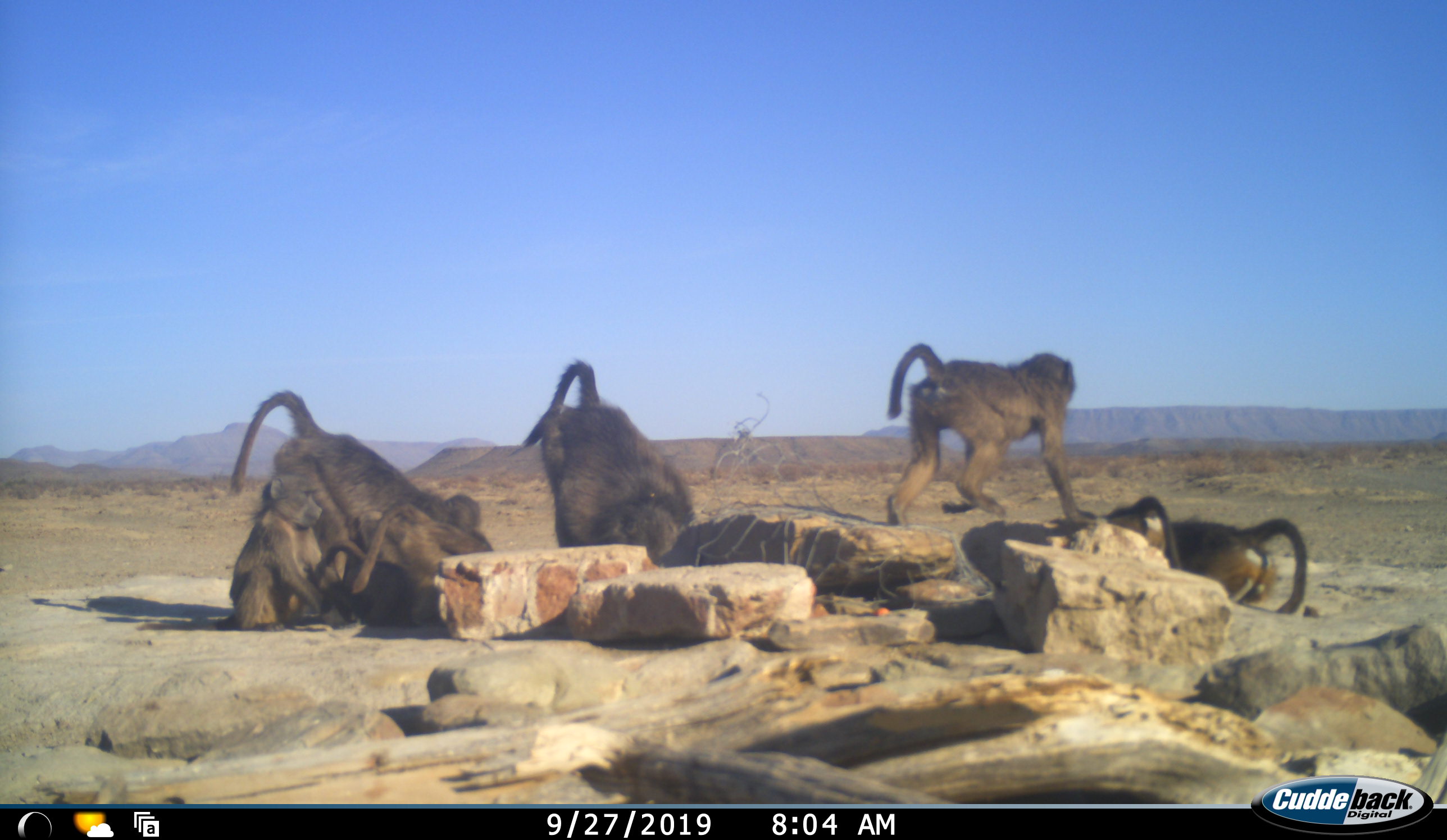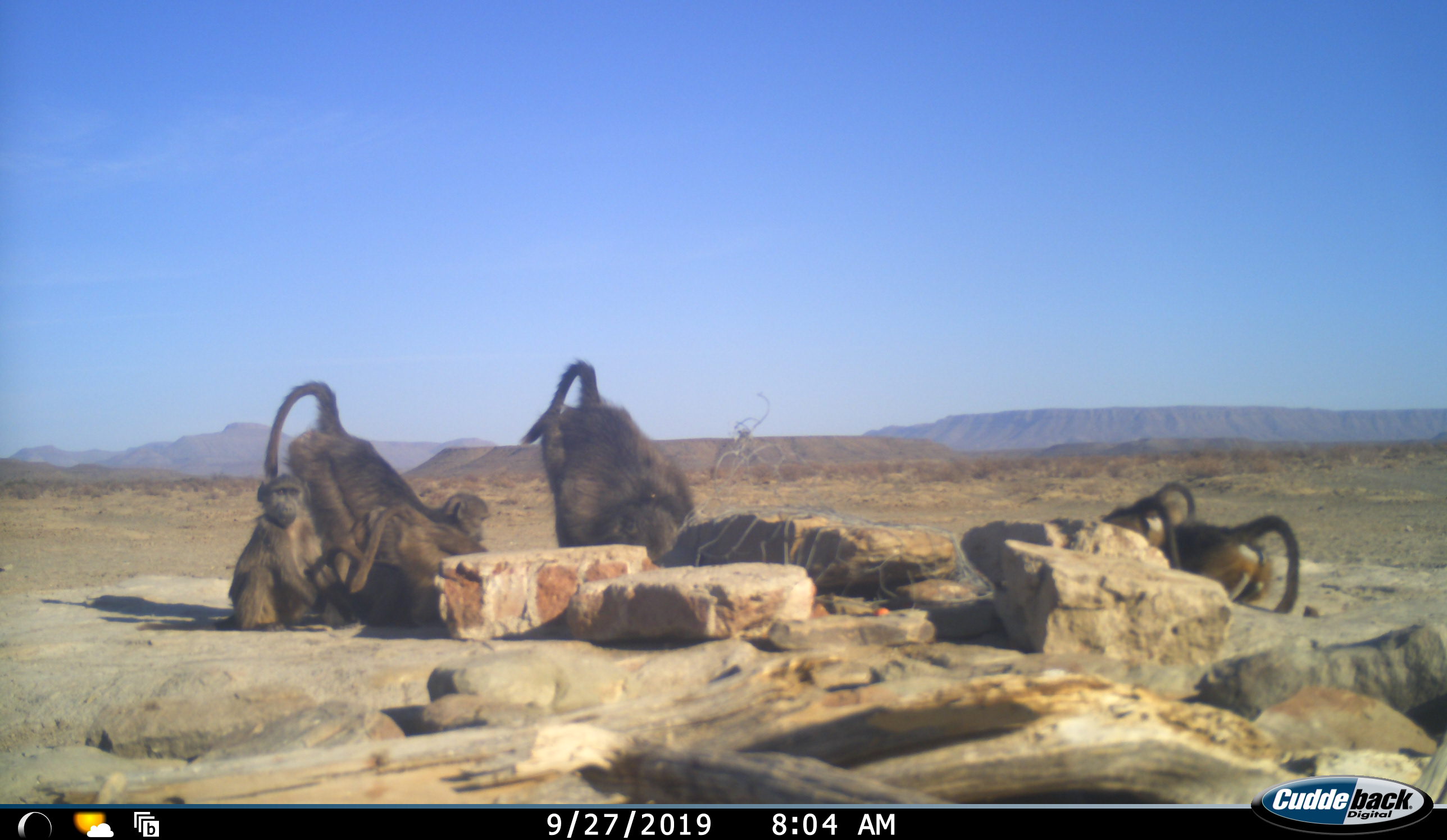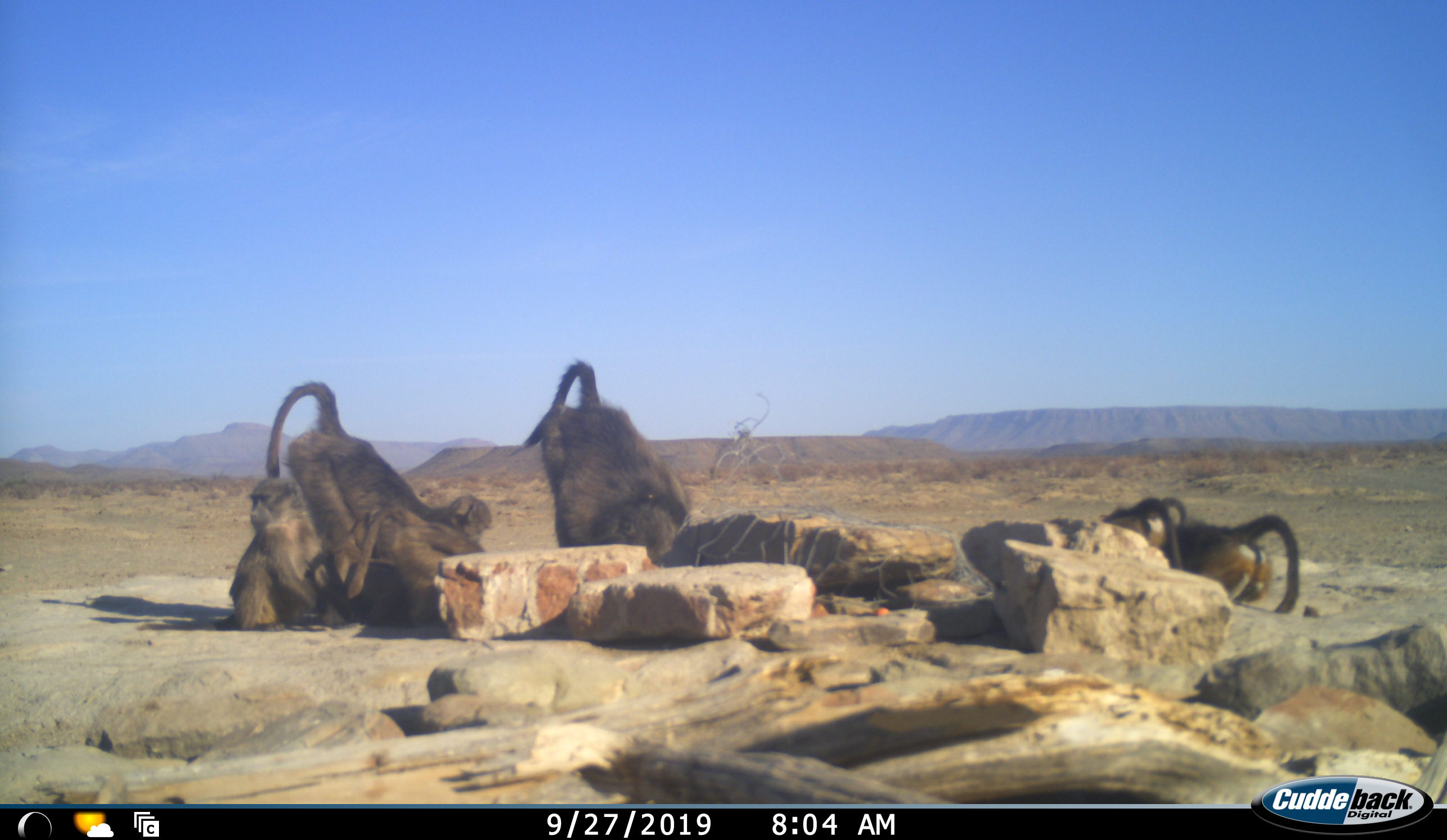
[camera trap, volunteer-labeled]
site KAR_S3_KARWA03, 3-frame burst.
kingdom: Animalia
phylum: Chordata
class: Mammalia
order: Primates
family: Cercopithecidae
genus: Papio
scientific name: Papio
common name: baboon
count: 8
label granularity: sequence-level